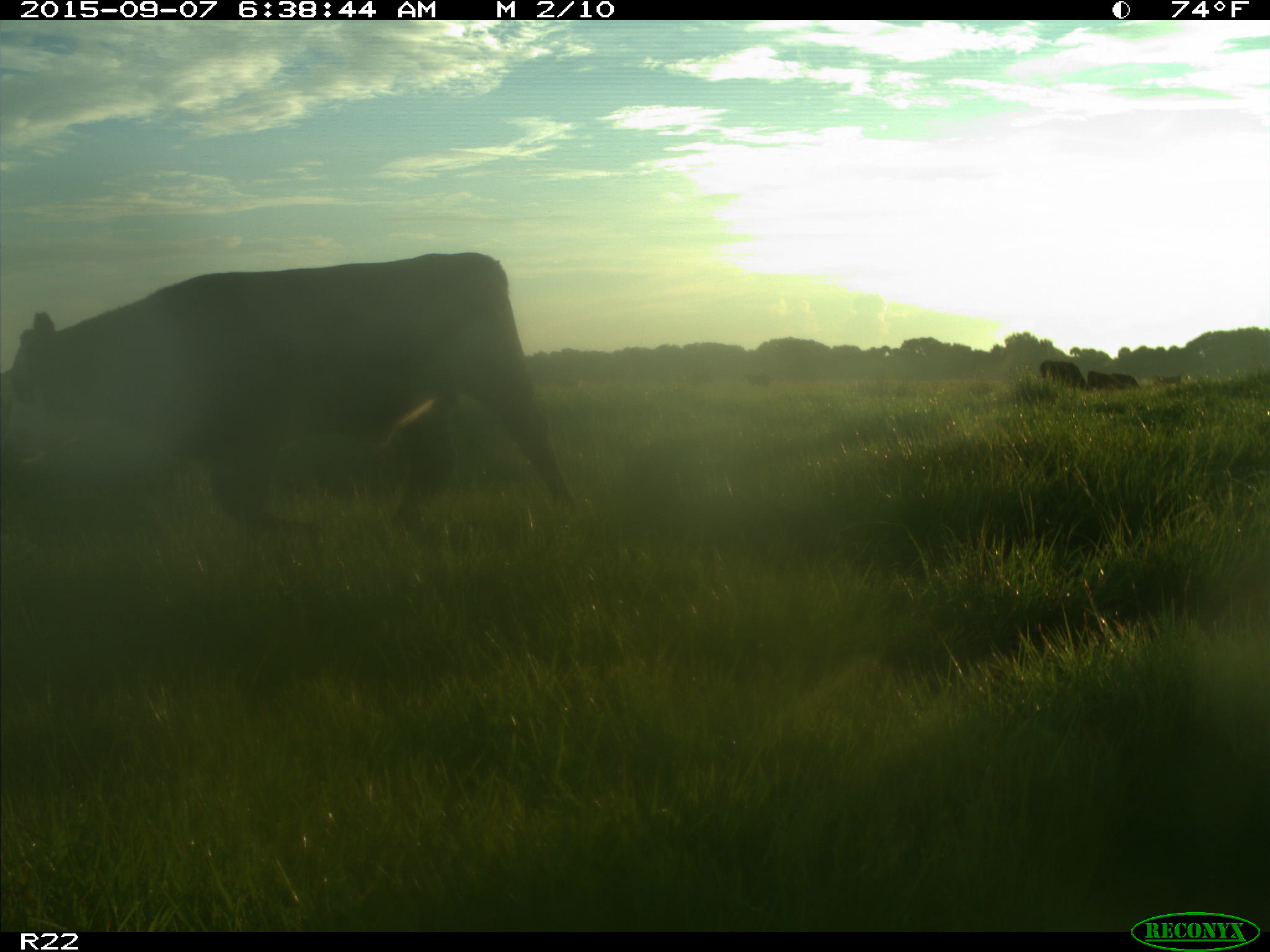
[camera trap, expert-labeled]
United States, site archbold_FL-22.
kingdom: Animalia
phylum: Chordata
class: Mammalia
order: Artiodactyla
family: Bovidae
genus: Bos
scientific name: Bos taurus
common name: domestic cow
Bos taurus (domestic cow).